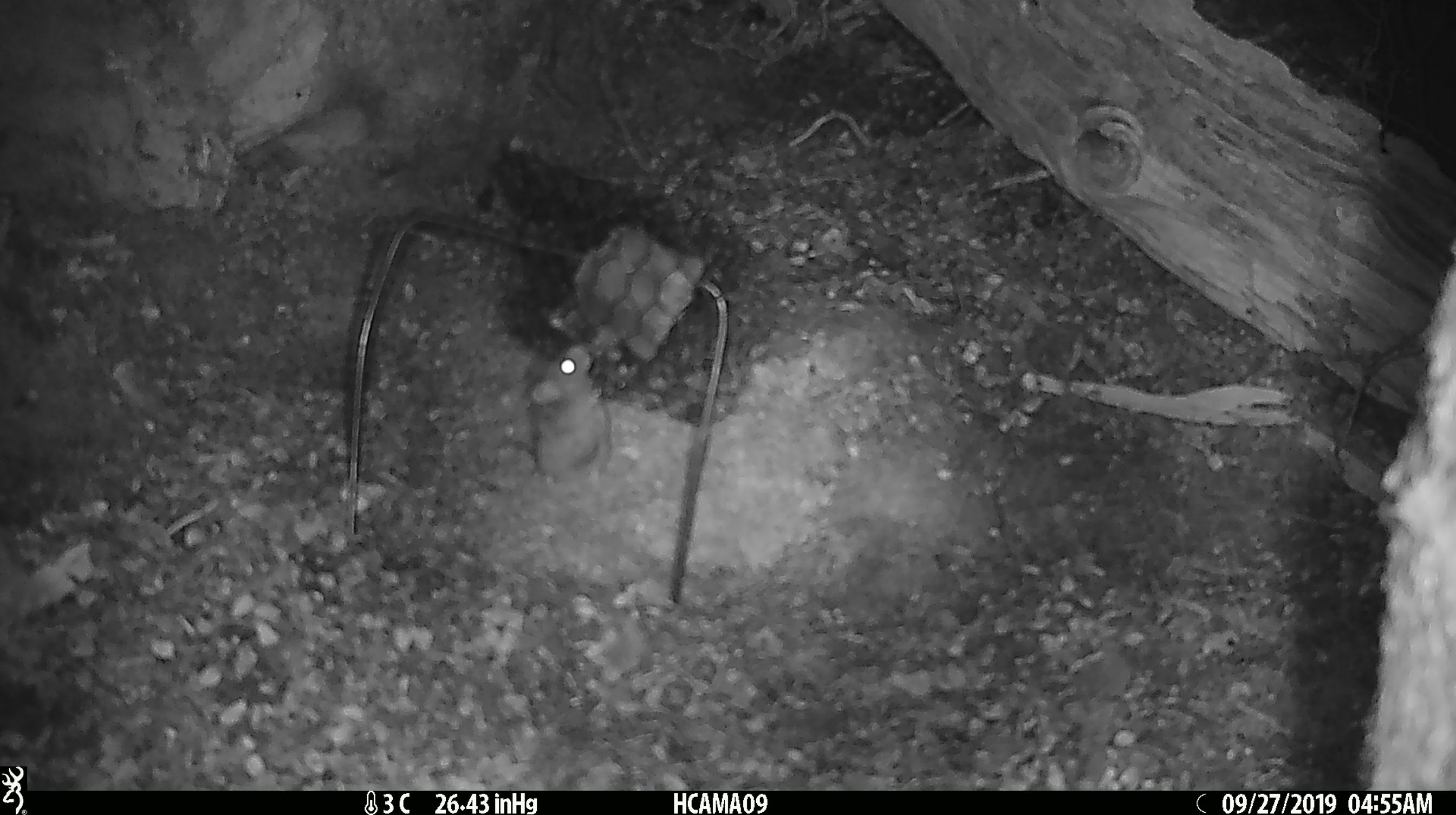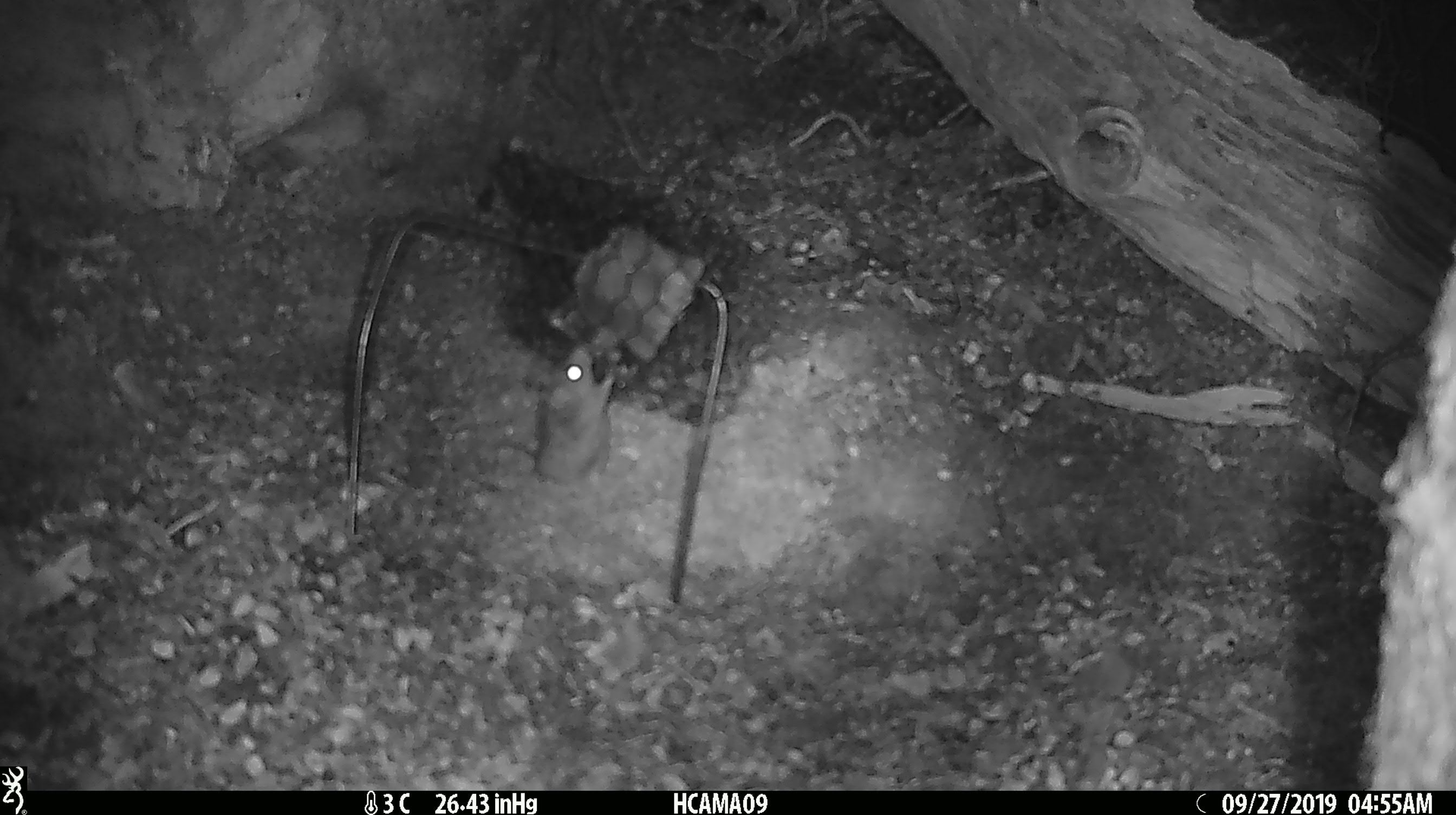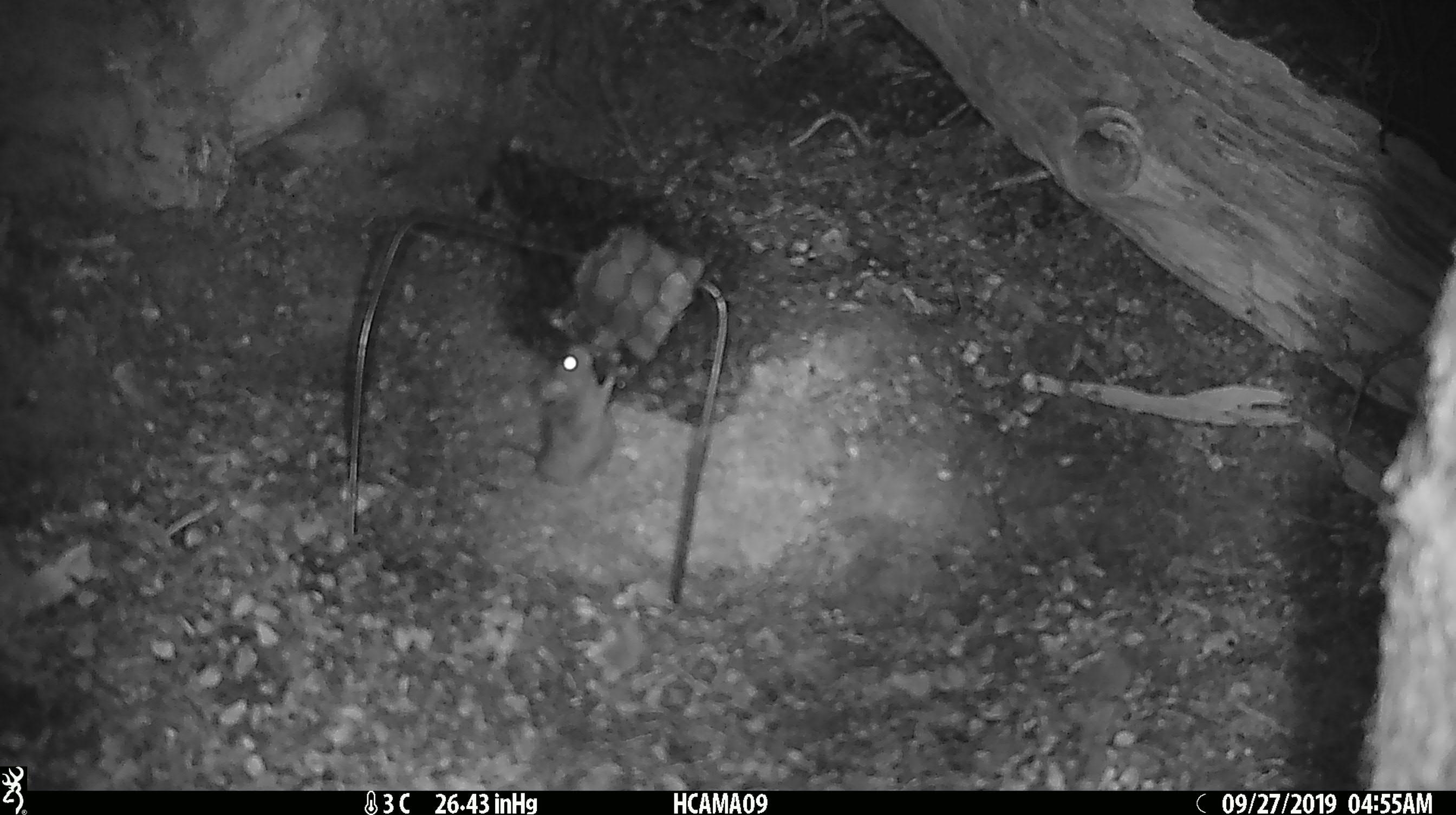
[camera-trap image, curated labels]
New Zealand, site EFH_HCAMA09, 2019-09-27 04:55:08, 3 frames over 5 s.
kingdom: Animalia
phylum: Chordata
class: Mammalia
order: Rodentia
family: Muridae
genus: Mus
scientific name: Mus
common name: mouse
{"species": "mouse (Mus)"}